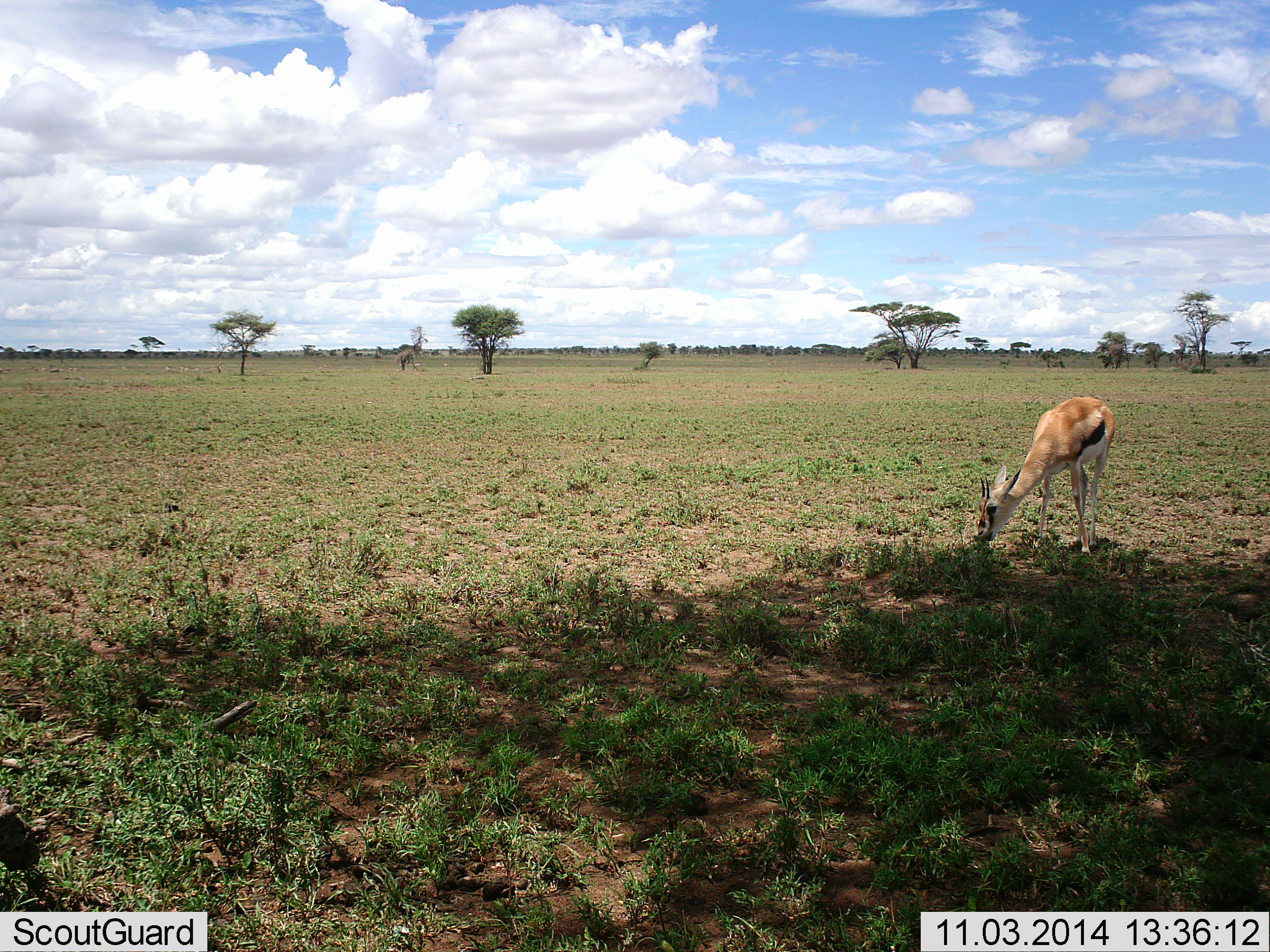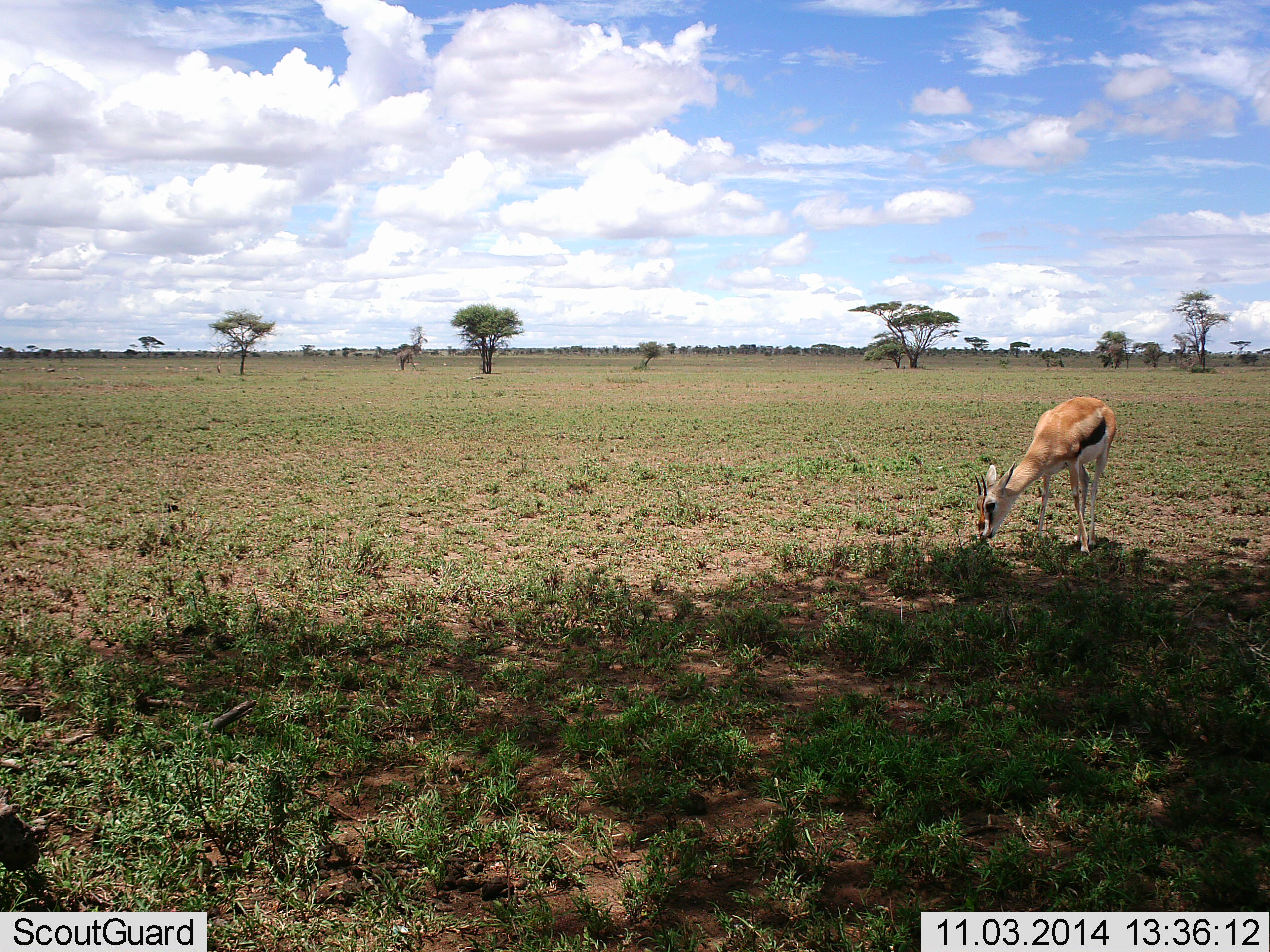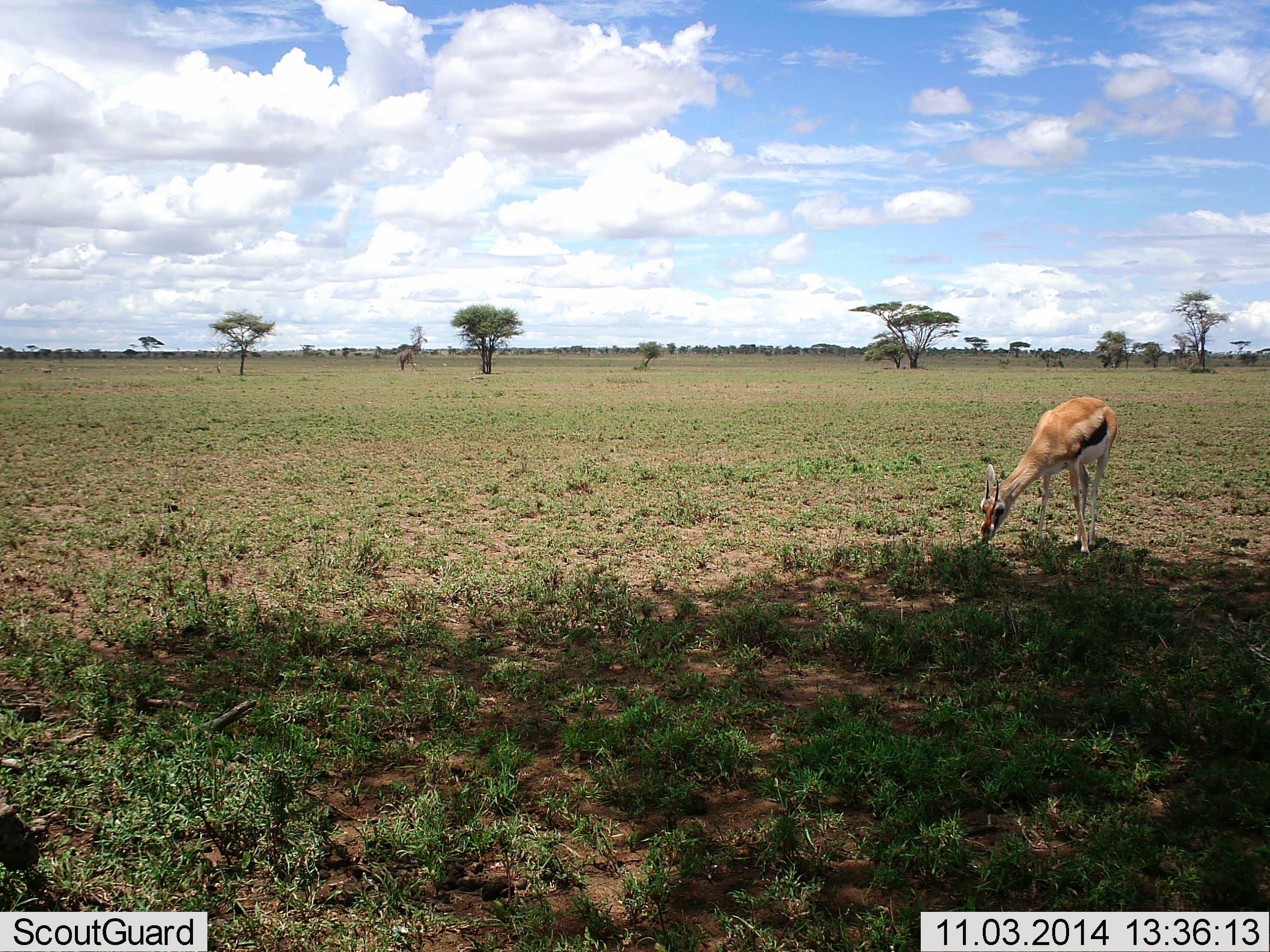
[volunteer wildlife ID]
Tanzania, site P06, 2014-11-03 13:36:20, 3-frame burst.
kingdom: Animalia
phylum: Chordata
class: Mammalia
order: Artiodactyla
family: Bovidae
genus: Eudorcas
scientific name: Eudorcas thomsonii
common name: thomson's gazelle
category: gazellethomsons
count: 1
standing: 10%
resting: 0%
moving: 0%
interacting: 0%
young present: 0%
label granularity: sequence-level